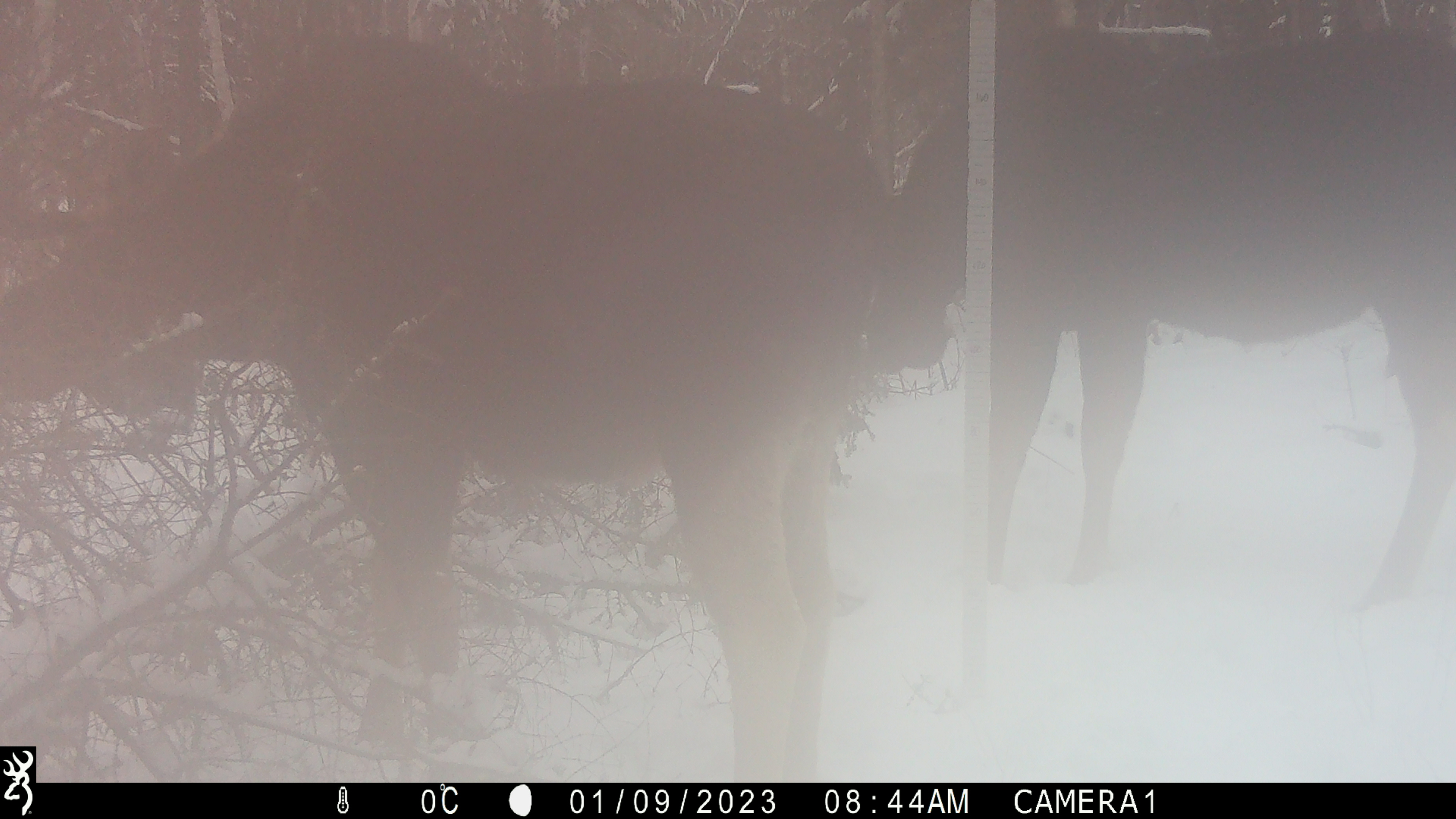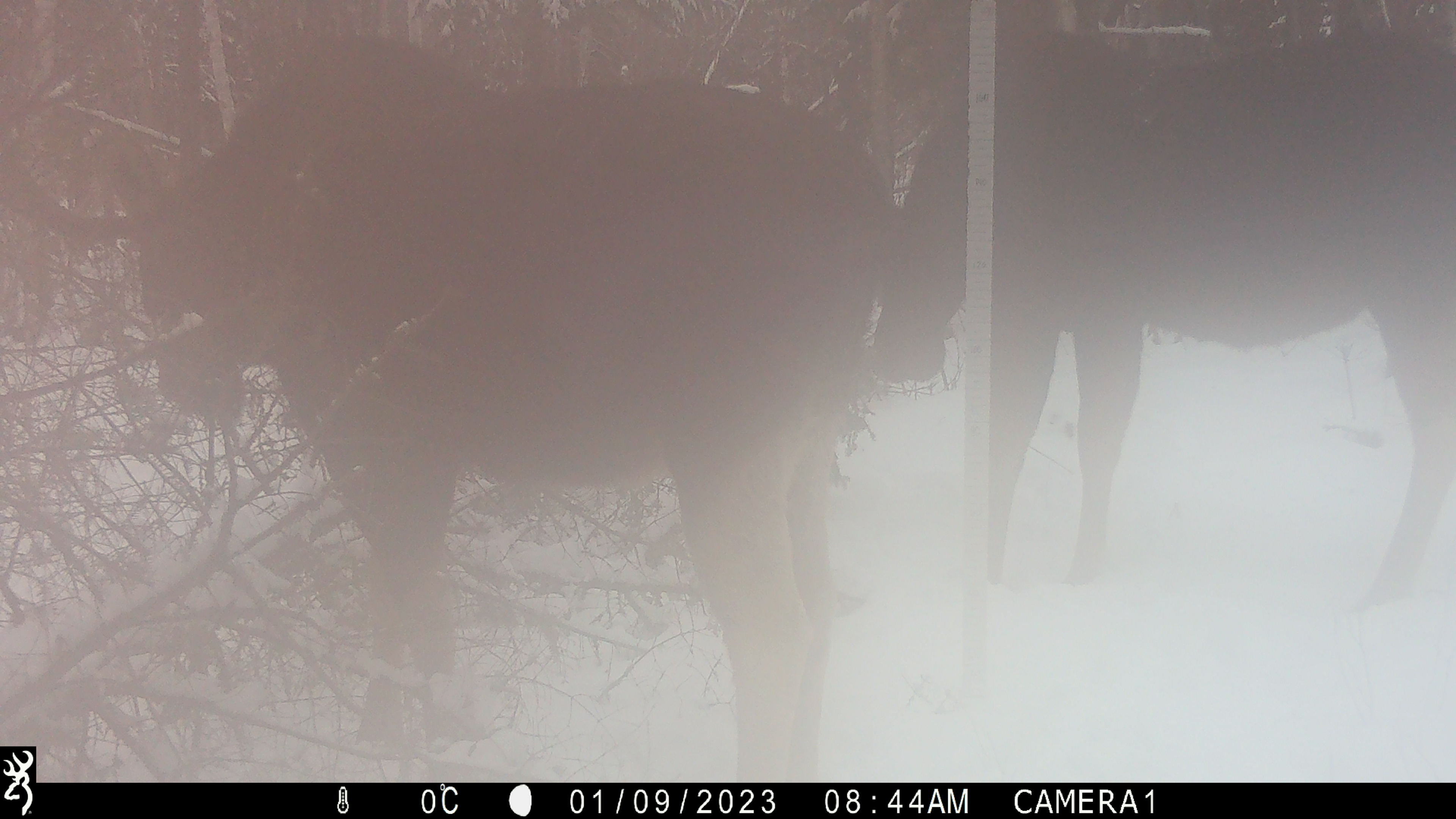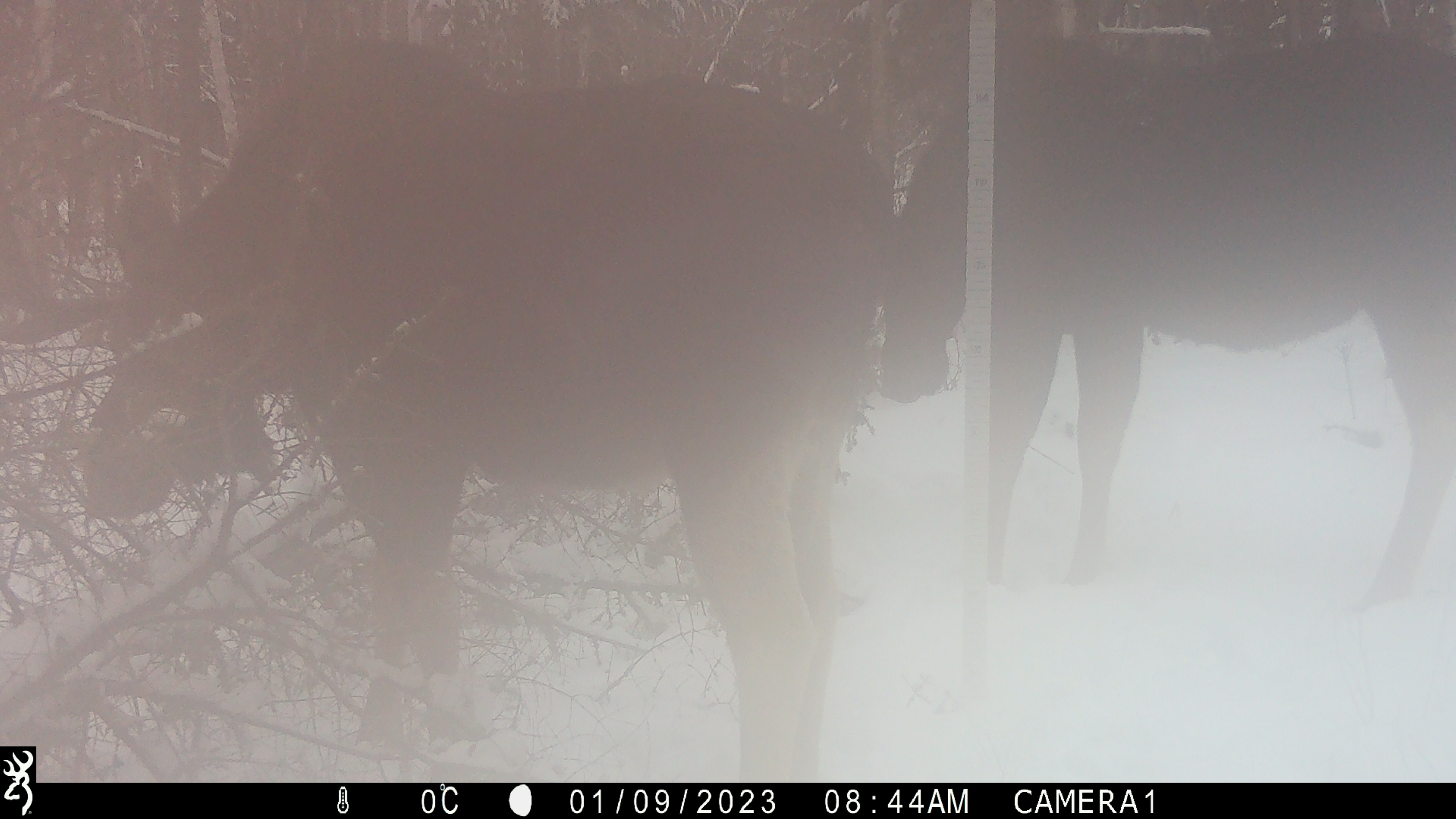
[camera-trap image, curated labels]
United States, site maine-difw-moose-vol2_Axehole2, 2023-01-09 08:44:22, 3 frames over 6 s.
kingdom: Animalia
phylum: Chordata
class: Mammalia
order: Artiodactyla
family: Cervidae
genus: Alces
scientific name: Alces alces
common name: moose